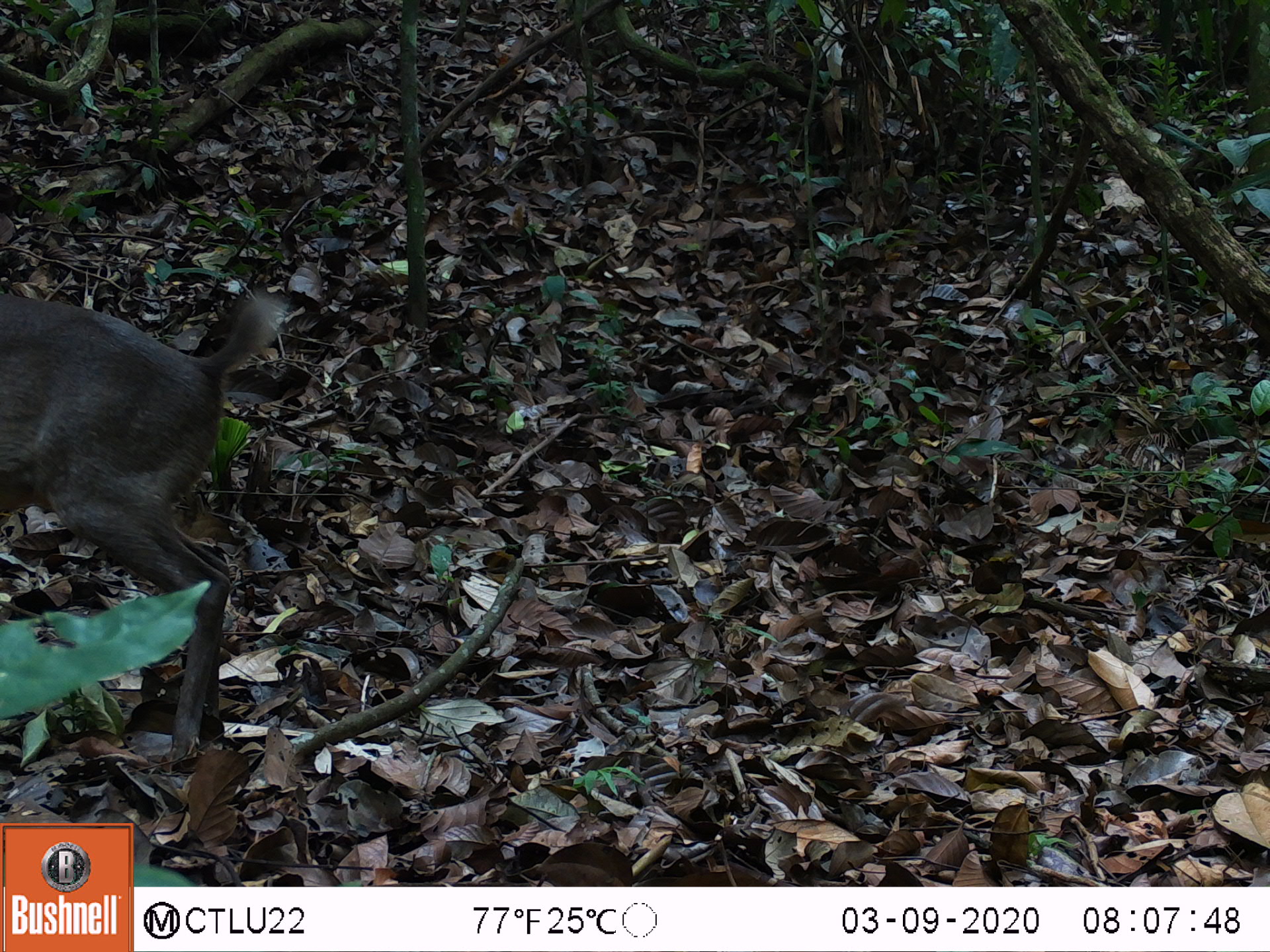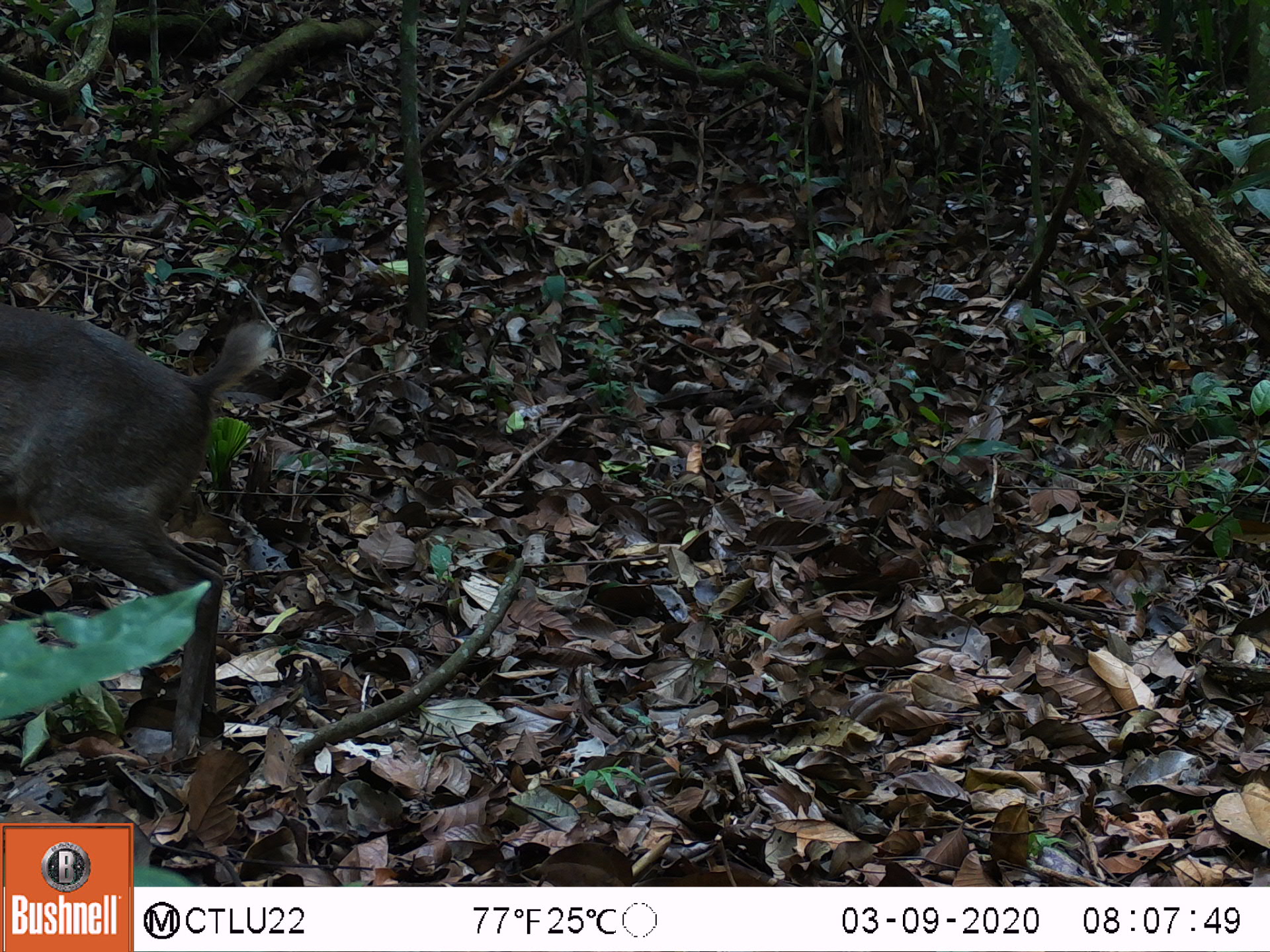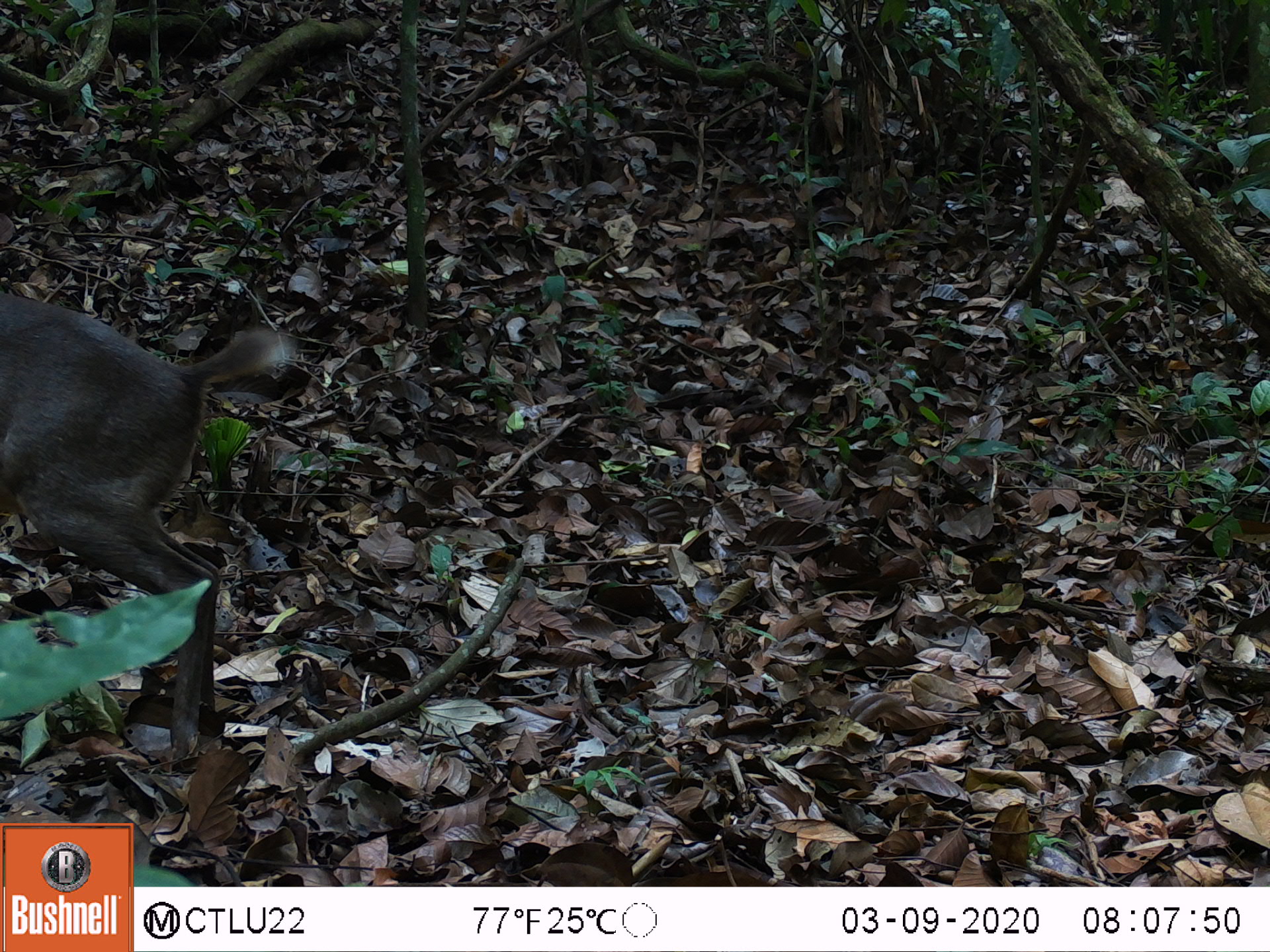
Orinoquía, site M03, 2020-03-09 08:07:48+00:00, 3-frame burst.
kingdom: Animalia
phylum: Chordata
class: Mammalia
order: Artiodactyla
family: Cervidae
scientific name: Cervidae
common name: deer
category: unknown cervid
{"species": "unknown cervid (deer) (Cervidae)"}